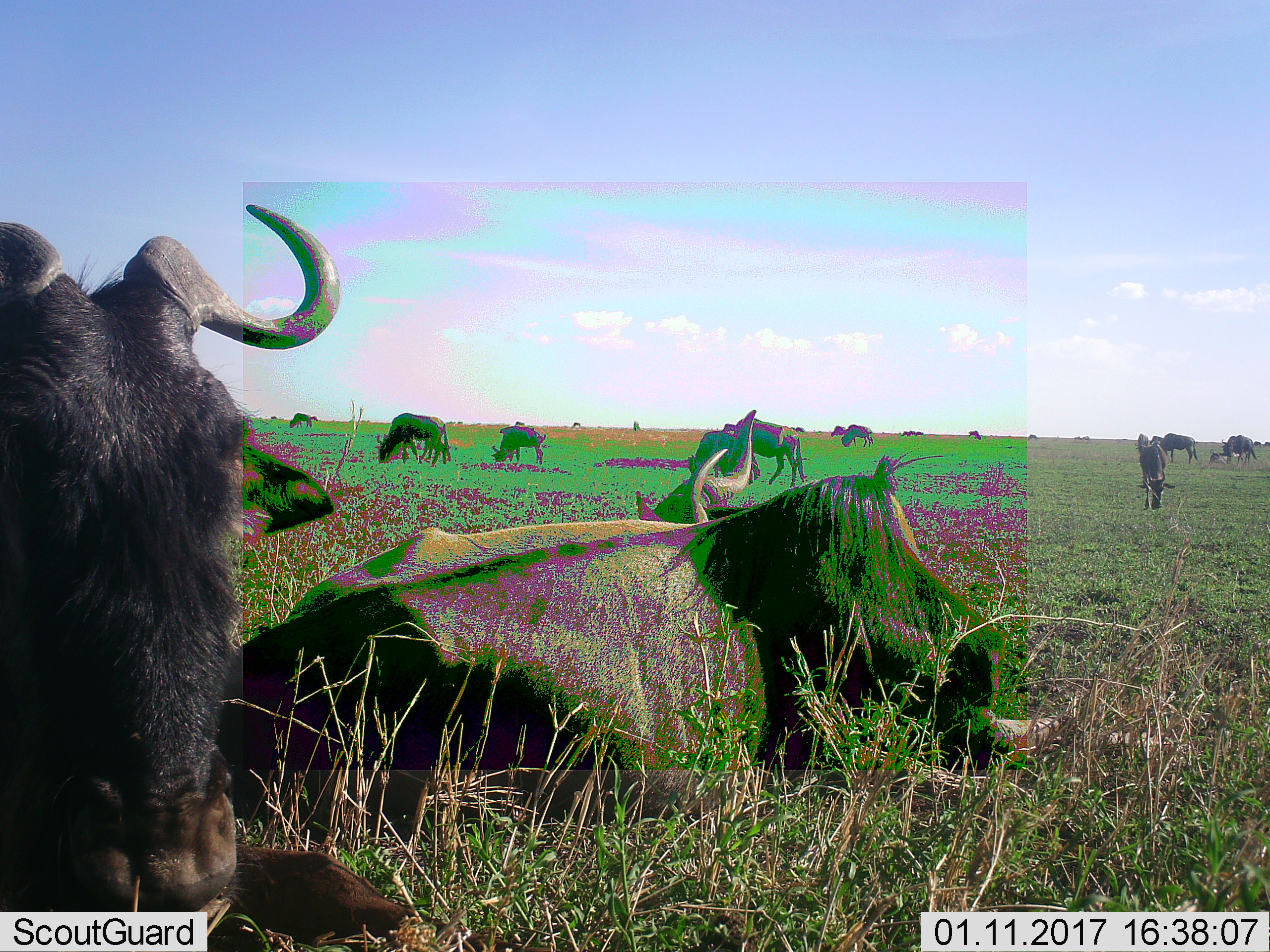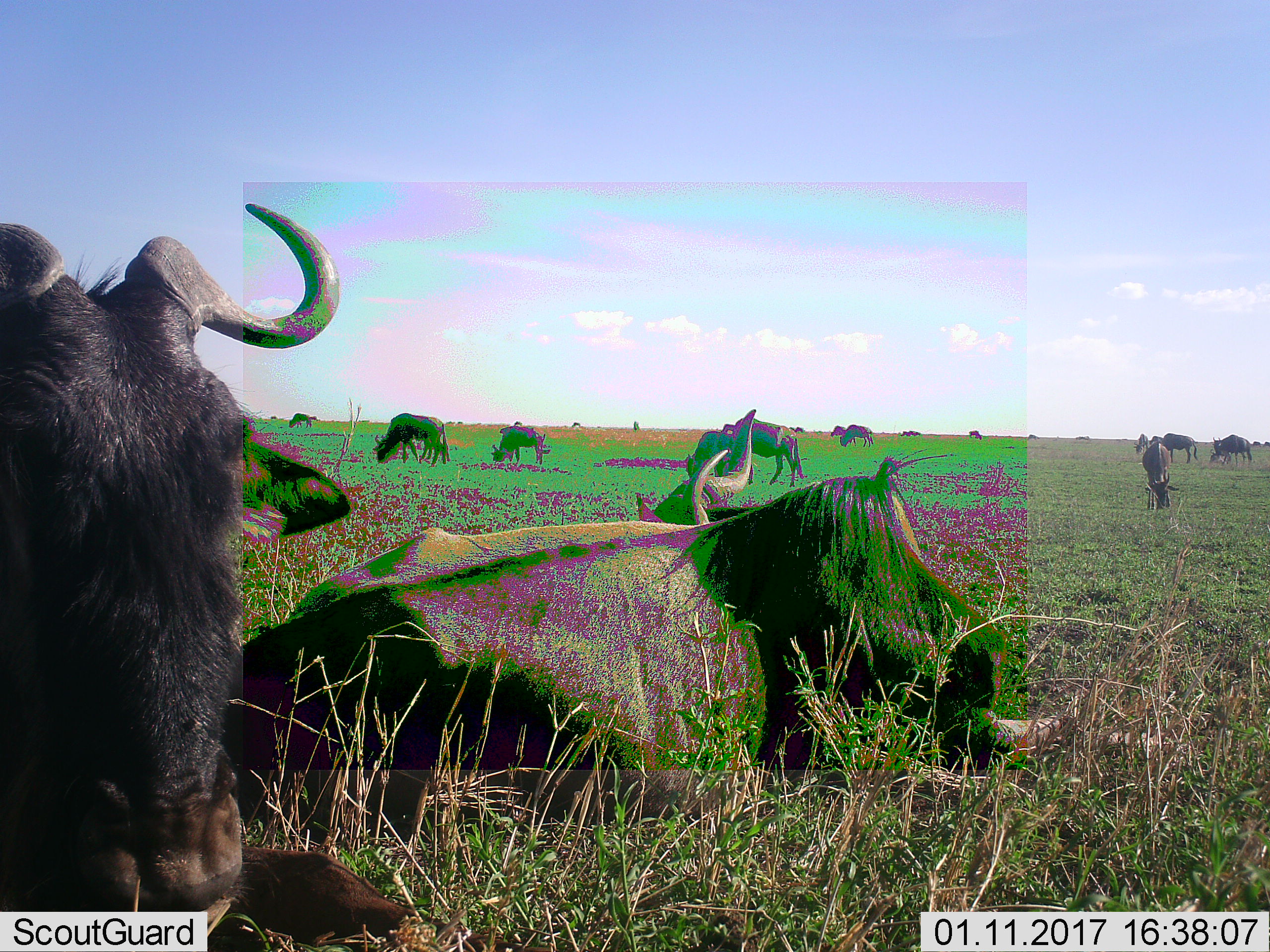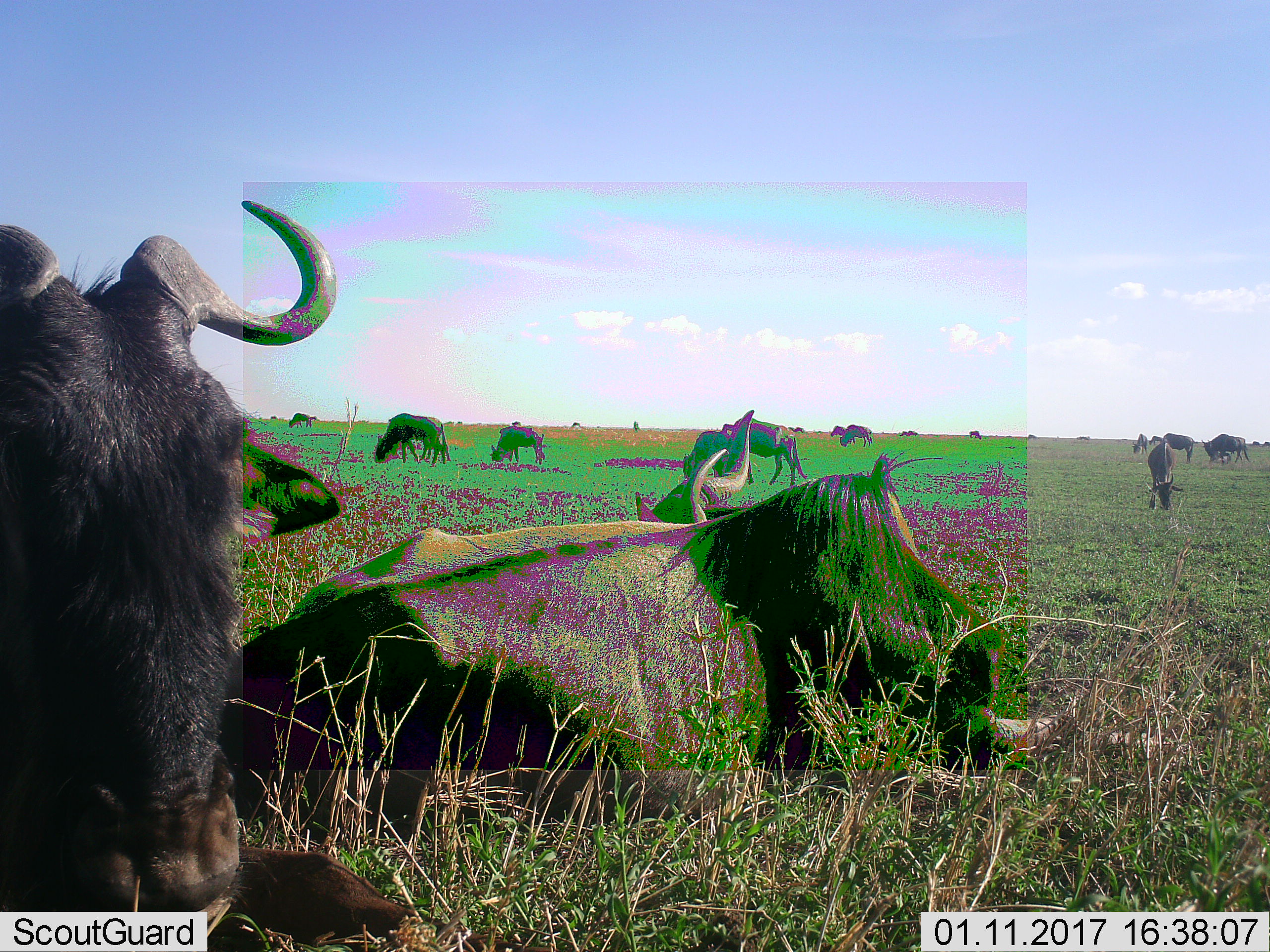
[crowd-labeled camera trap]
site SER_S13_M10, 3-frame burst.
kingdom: Animalia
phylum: Chordata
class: Mammalia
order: Artiodactyla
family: Bovidae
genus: Connochaetes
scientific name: Connochaetes taurinus taurinus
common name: blue wildebeest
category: wildebeestblue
Wildebeestblue (blue wildebeest) (Connochaetes taurinus taurinus), count 11-50. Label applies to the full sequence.